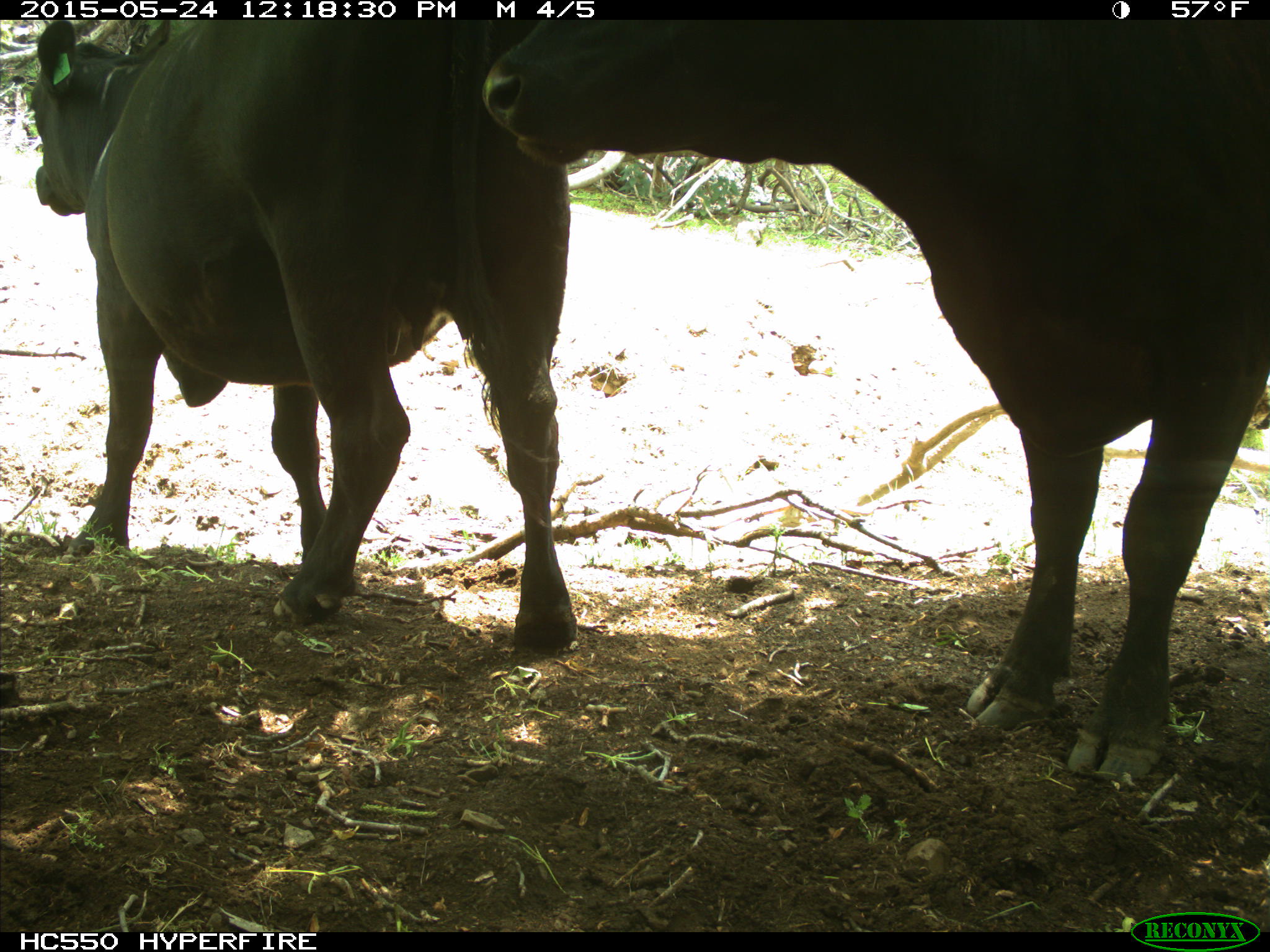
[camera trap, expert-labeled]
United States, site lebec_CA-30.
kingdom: Animalia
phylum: Chordata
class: Mammalia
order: Artiodactyla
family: Bovidae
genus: Bos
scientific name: Bos taurus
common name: domestic cow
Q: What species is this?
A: Bos taurus (domestic cow).